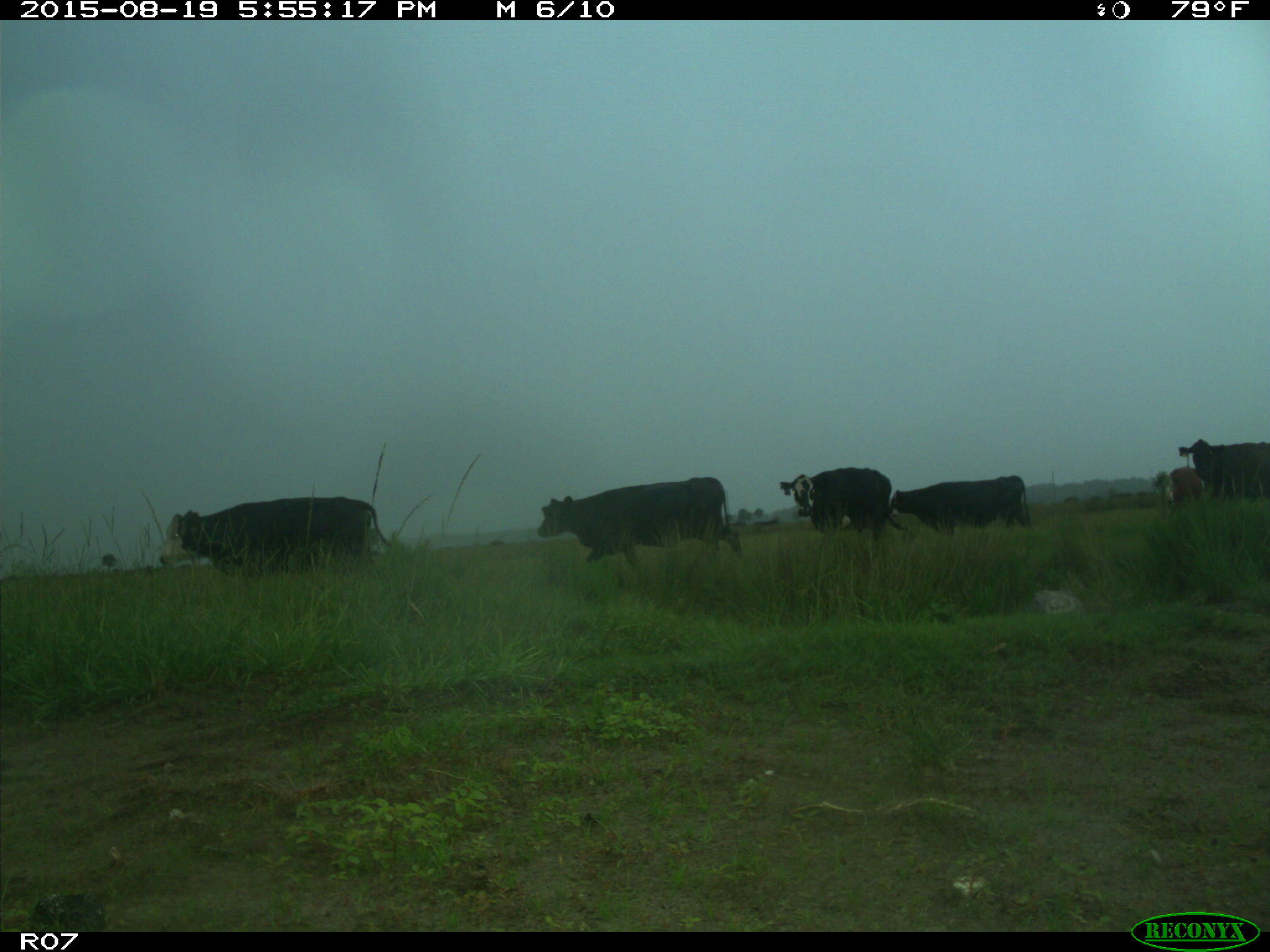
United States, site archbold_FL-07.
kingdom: Animalia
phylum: Chordata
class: Mammalia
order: Artiodactyla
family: Bovidae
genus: Bos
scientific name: Bos taurus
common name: domestic cow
Bos taurus (domestic cow).